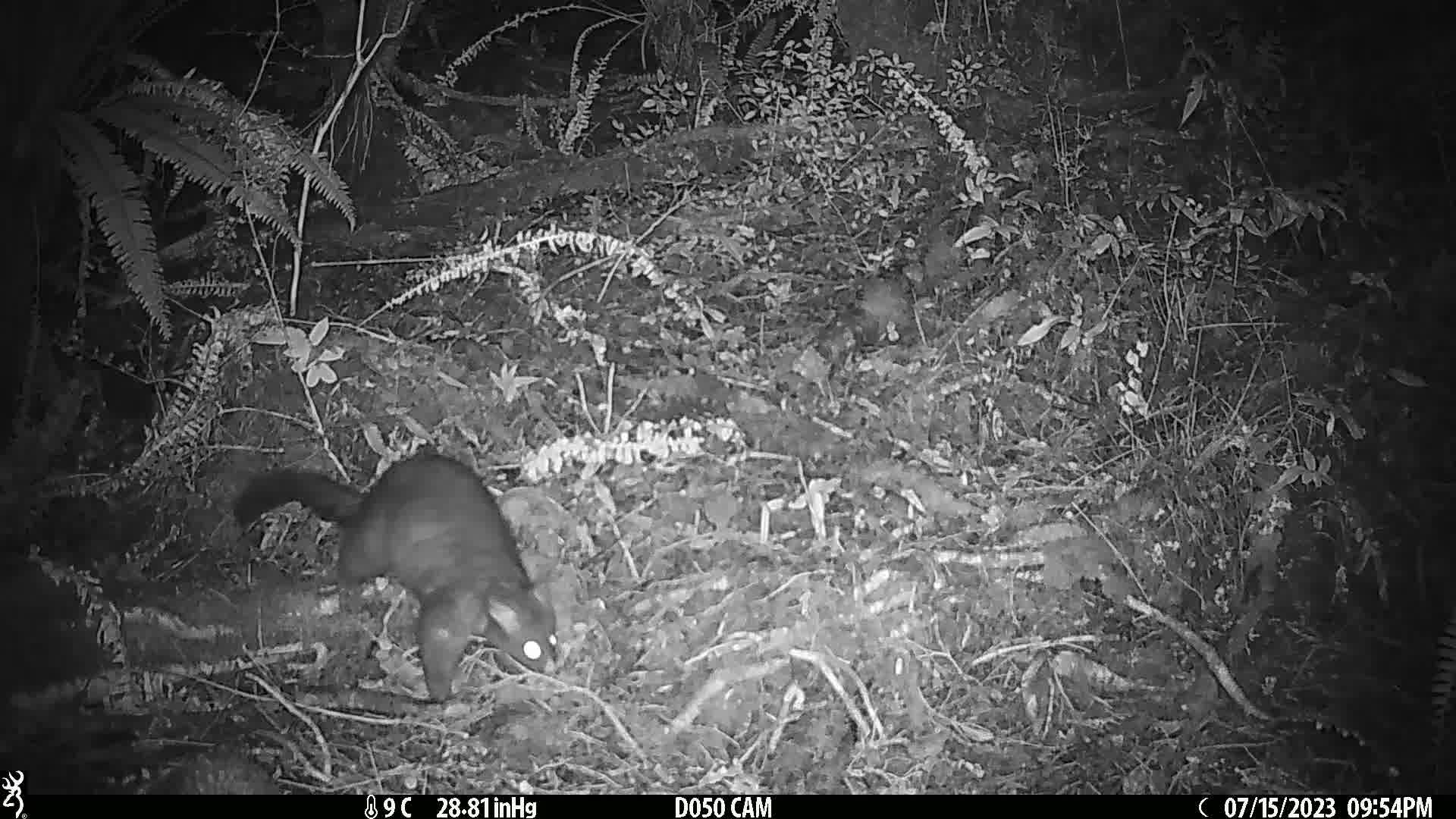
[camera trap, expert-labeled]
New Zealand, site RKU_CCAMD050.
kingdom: Animalia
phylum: Chordata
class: Mammalia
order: Diprotodontia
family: Phalangeridae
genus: Trichosurus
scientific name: Trichosurus vulpecula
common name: common brushtail possum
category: possum